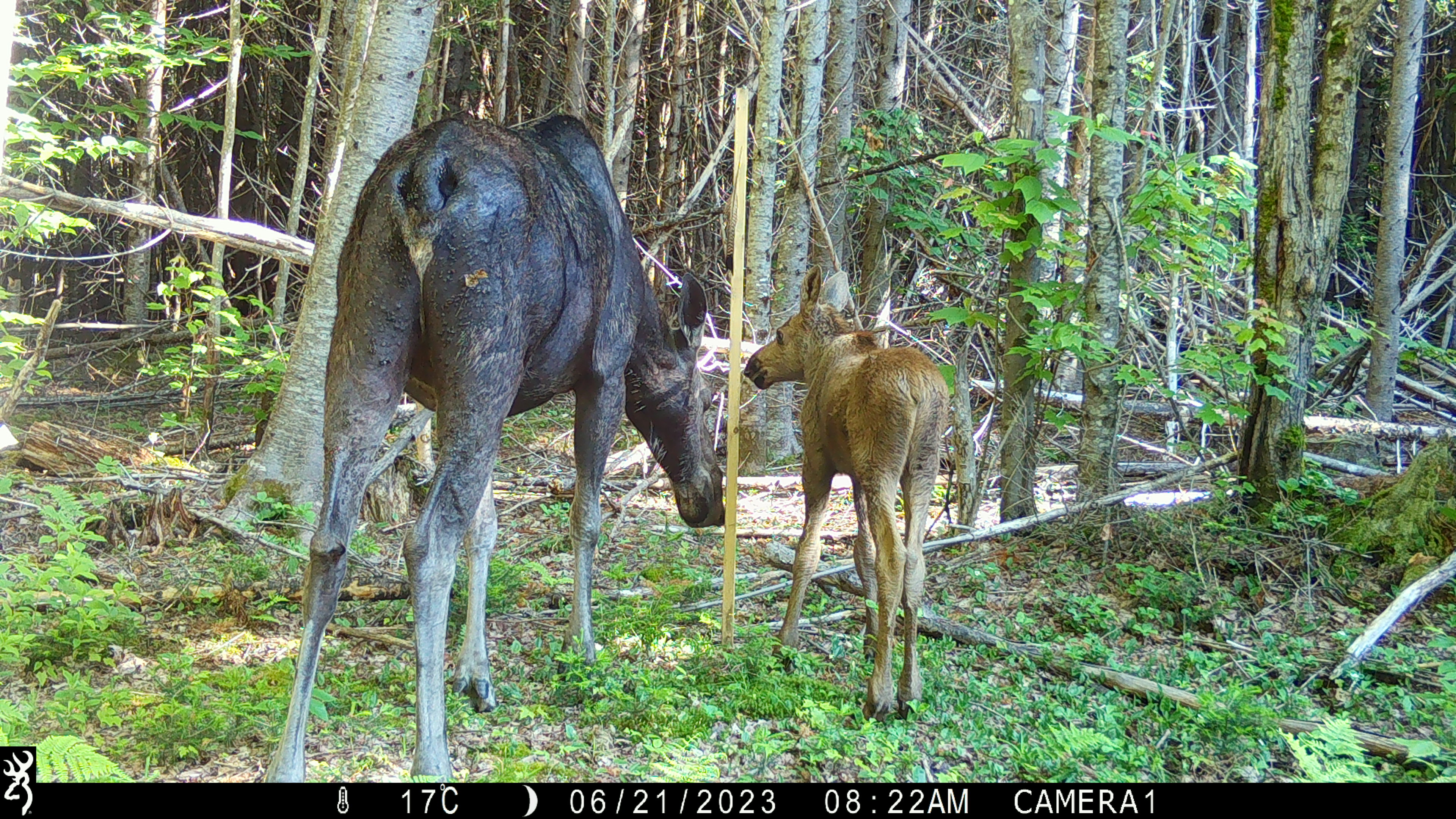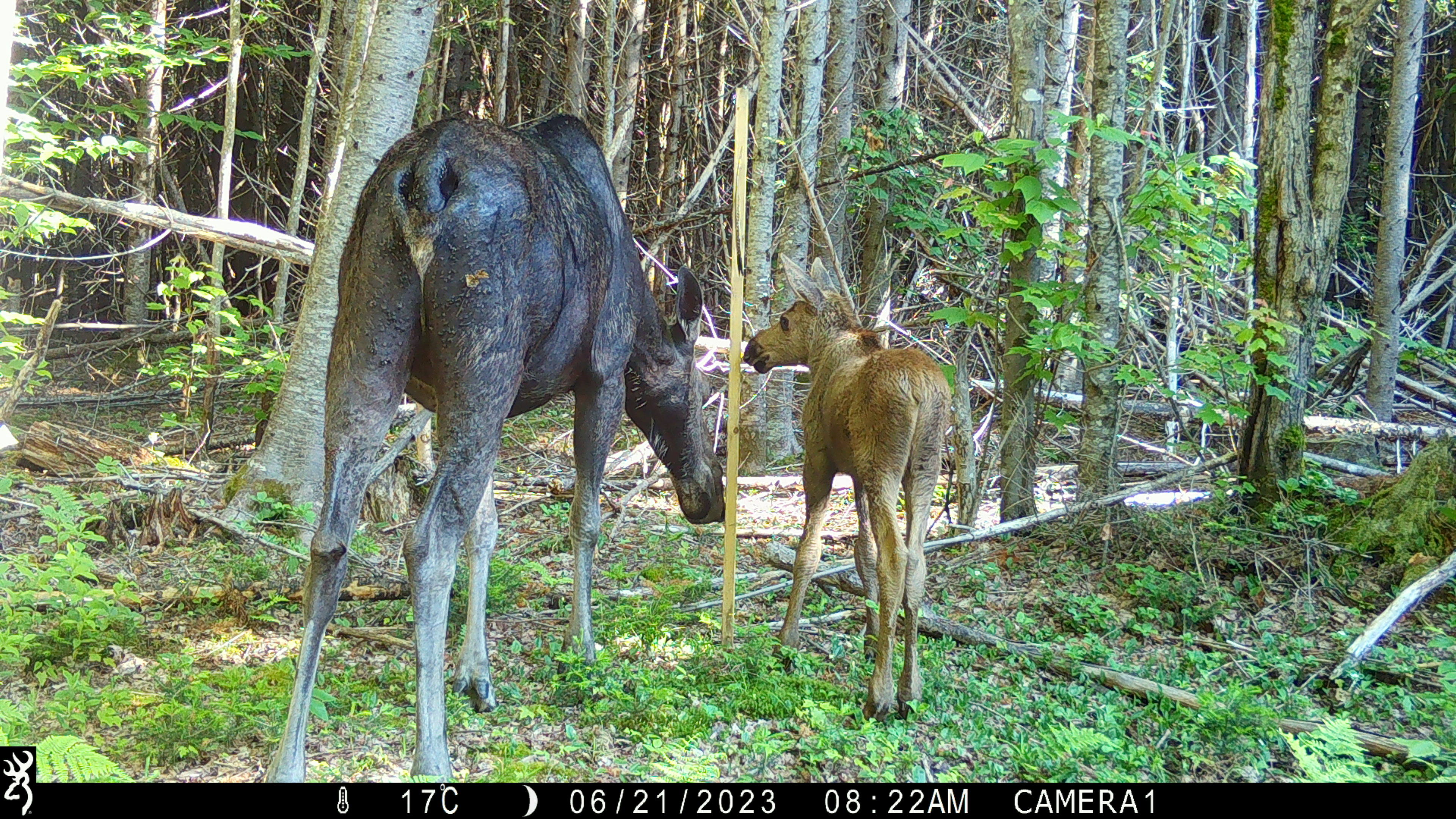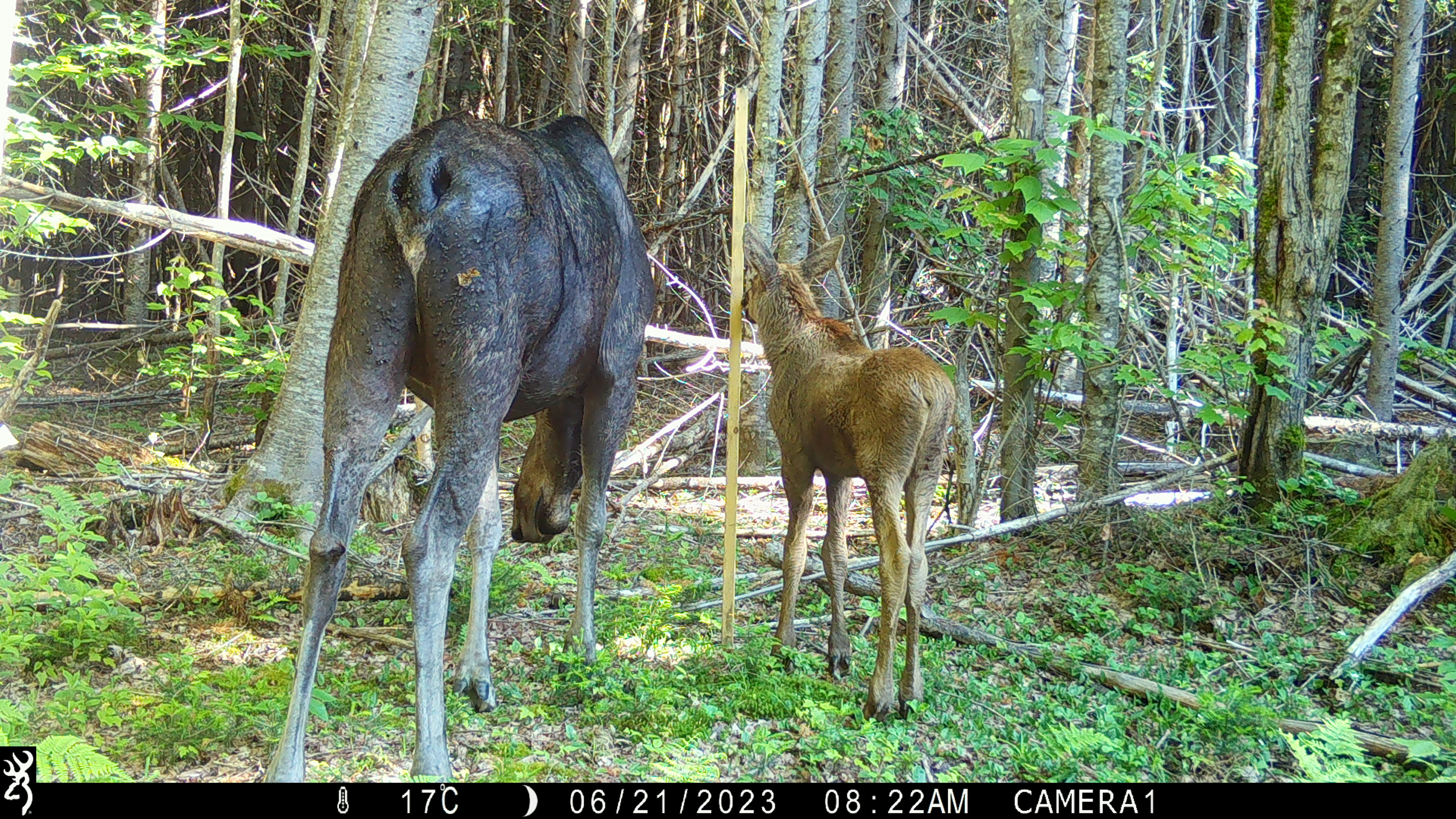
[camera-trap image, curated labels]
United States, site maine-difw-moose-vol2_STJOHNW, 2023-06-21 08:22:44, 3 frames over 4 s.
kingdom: Animalia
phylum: Chordata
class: Mammalia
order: Artiodactyla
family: Cervidae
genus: Alces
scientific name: Alces alces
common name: moose